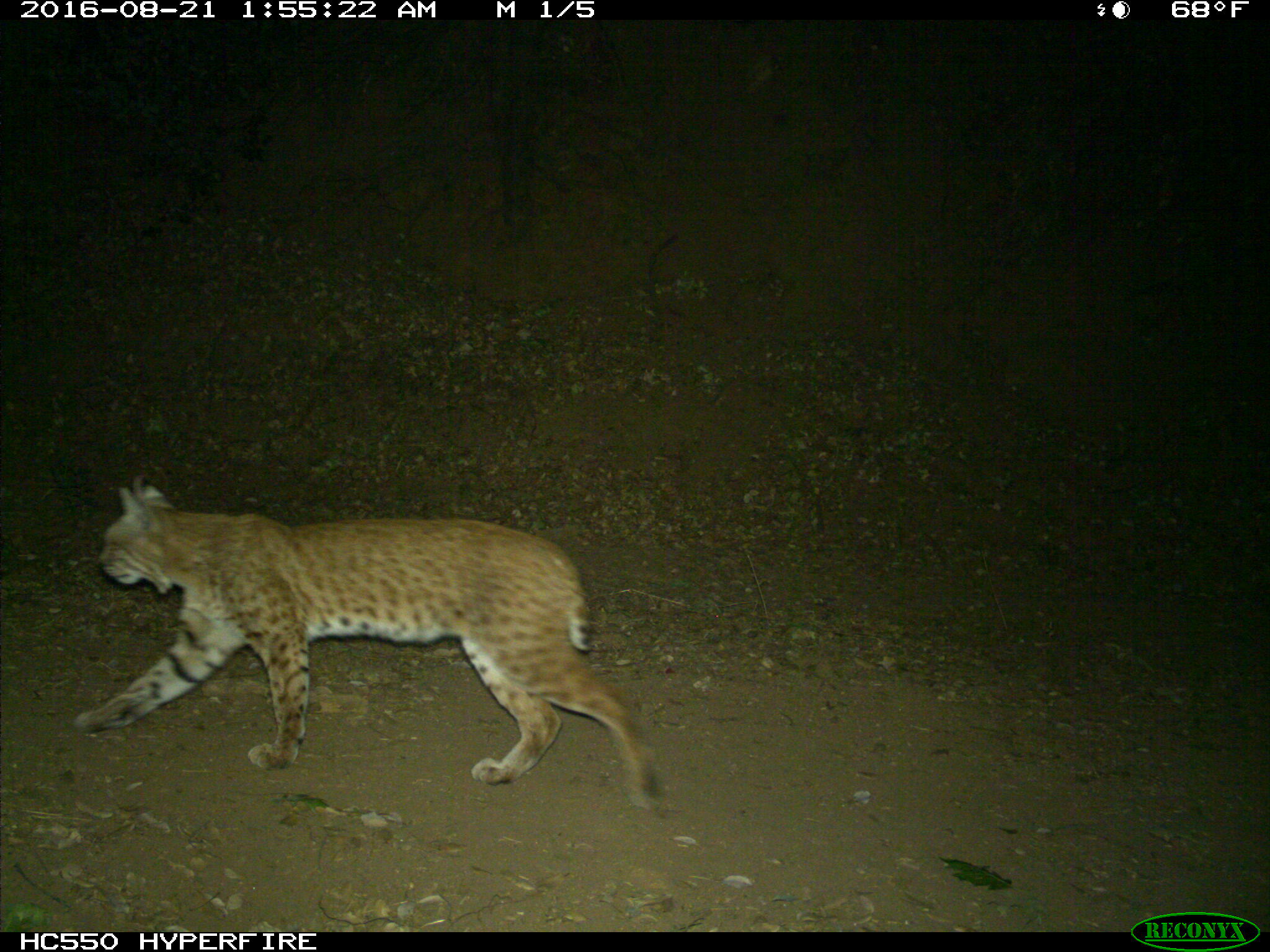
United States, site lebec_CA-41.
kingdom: Animalia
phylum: Chordata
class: Mammalia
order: Carnivora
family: Felidae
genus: Lynx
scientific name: Lynx rufus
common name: bobcat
Lynx rufus (bobcat).